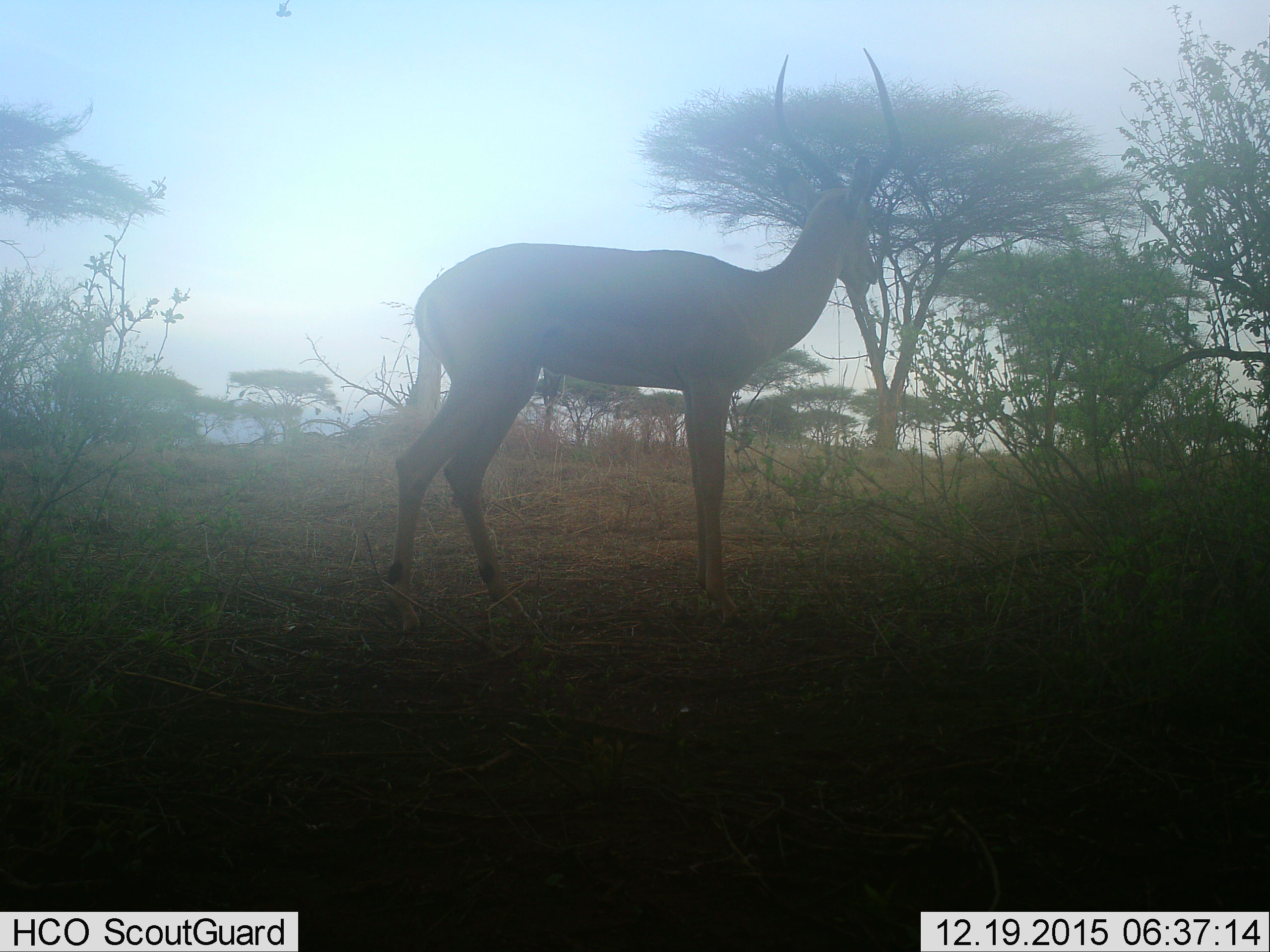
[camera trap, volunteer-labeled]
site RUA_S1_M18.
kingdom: Animalia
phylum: Chordata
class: Mammalia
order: Artiodactyla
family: Bovidae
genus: Aepyceros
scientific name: Aepyceros melampus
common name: impala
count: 1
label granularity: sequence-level